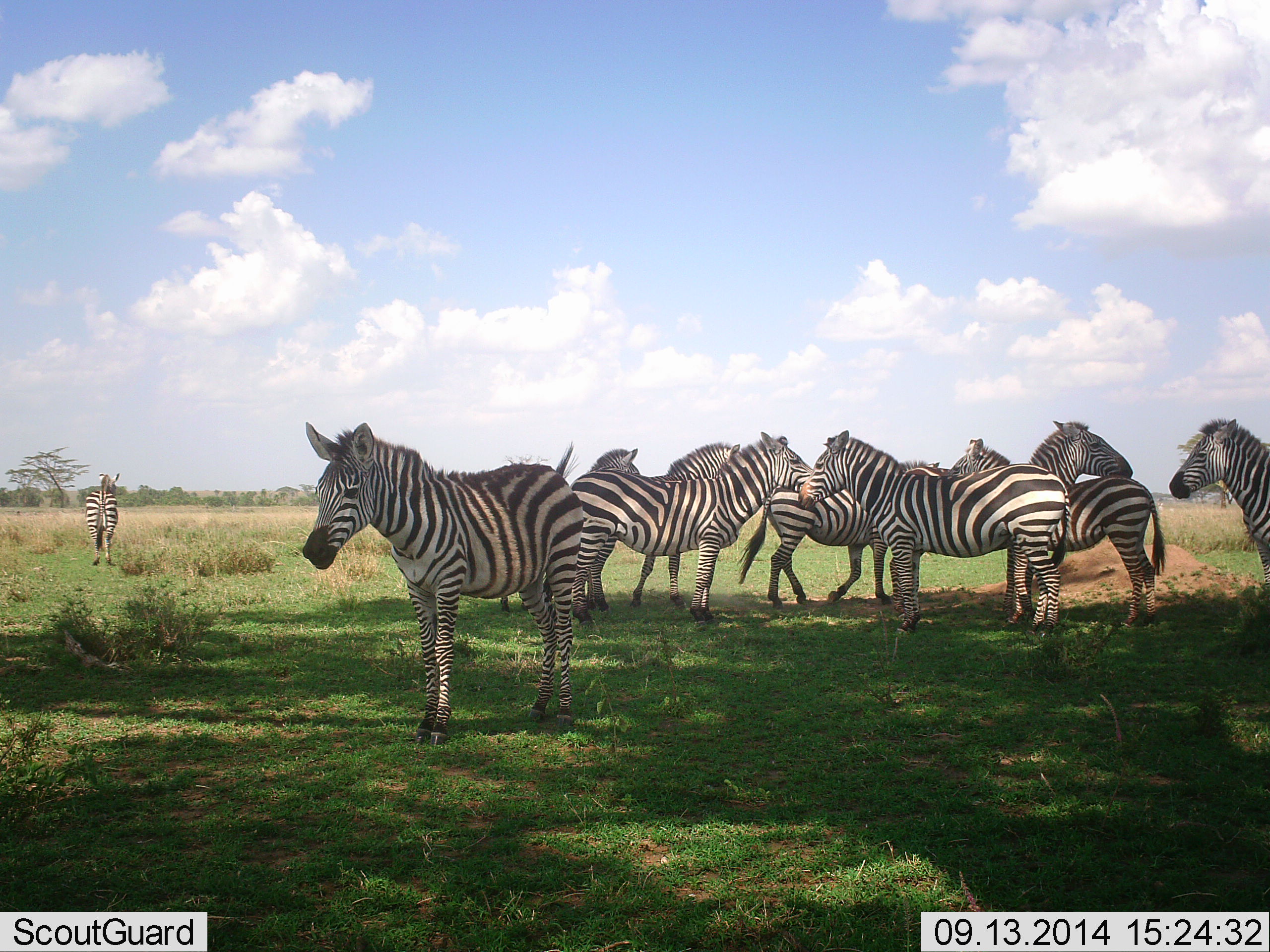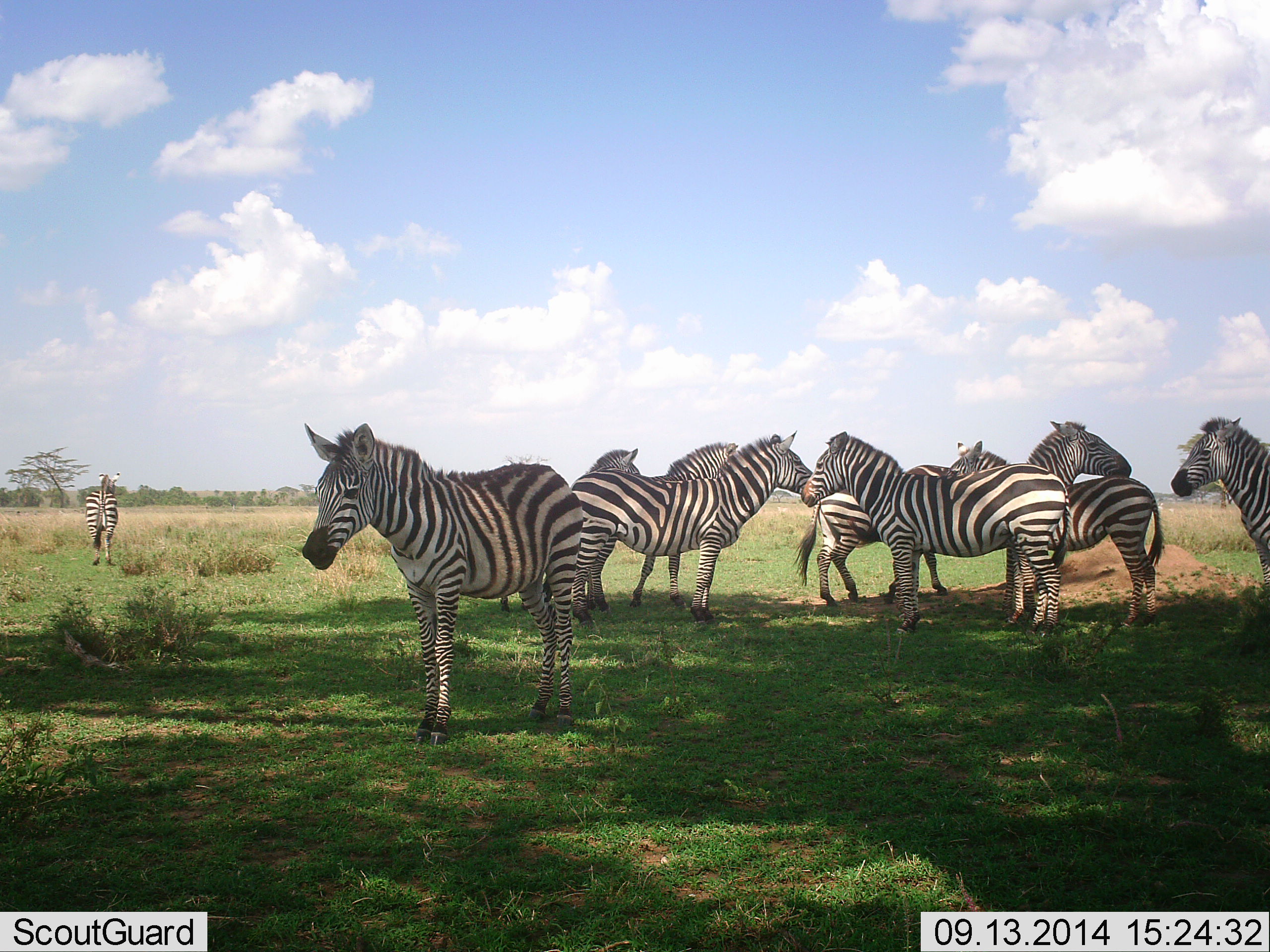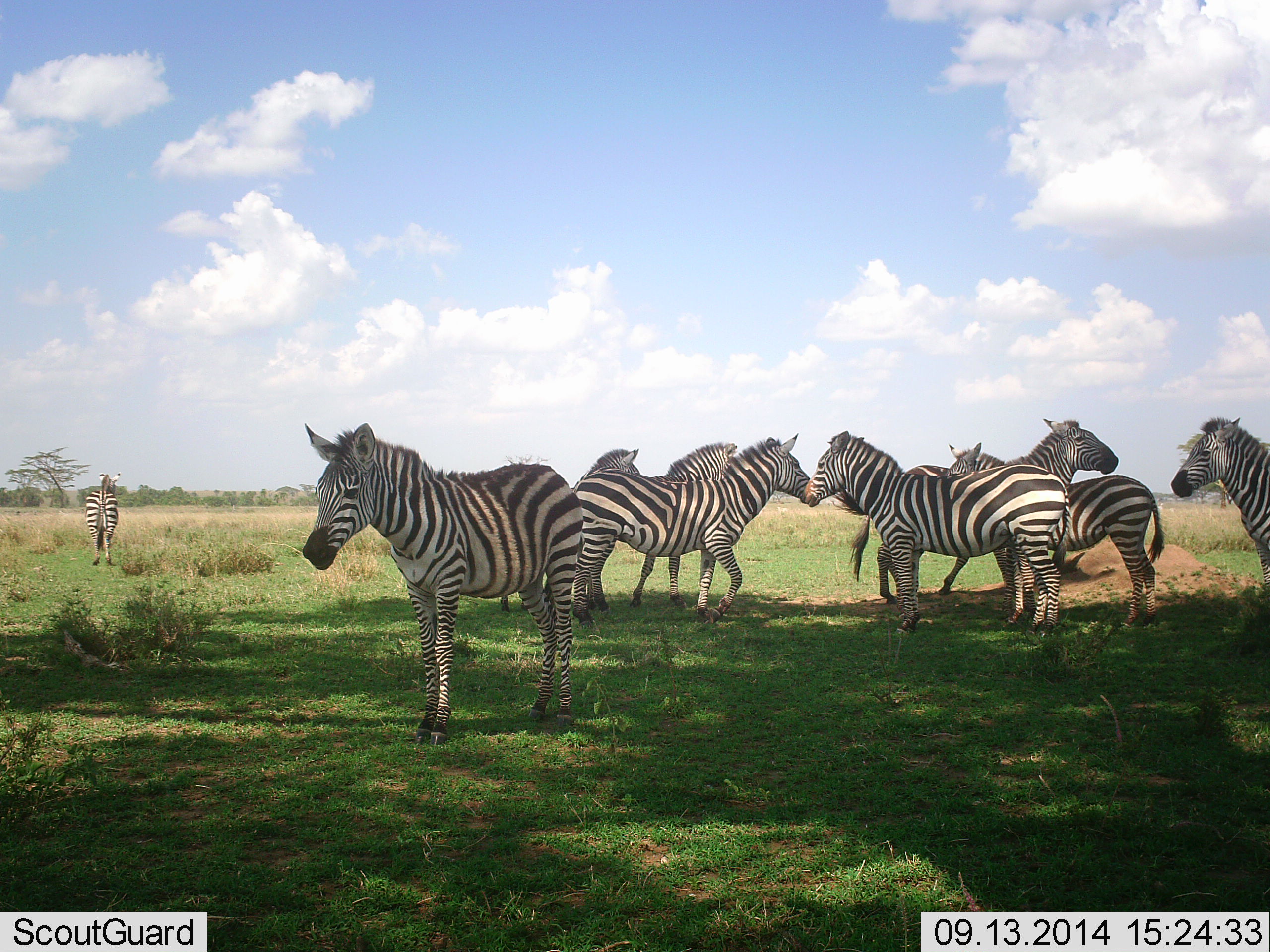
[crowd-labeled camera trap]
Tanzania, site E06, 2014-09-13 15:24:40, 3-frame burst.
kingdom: Animalia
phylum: Chordata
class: Mammalia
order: Perissodactyla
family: Equidae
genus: Equus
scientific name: Equus quagga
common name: plains zebra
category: zebra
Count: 10.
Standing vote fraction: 80%.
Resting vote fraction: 10%.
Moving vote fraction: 70%.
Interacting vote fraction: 0%.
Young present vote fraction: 0%.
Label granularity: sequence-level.